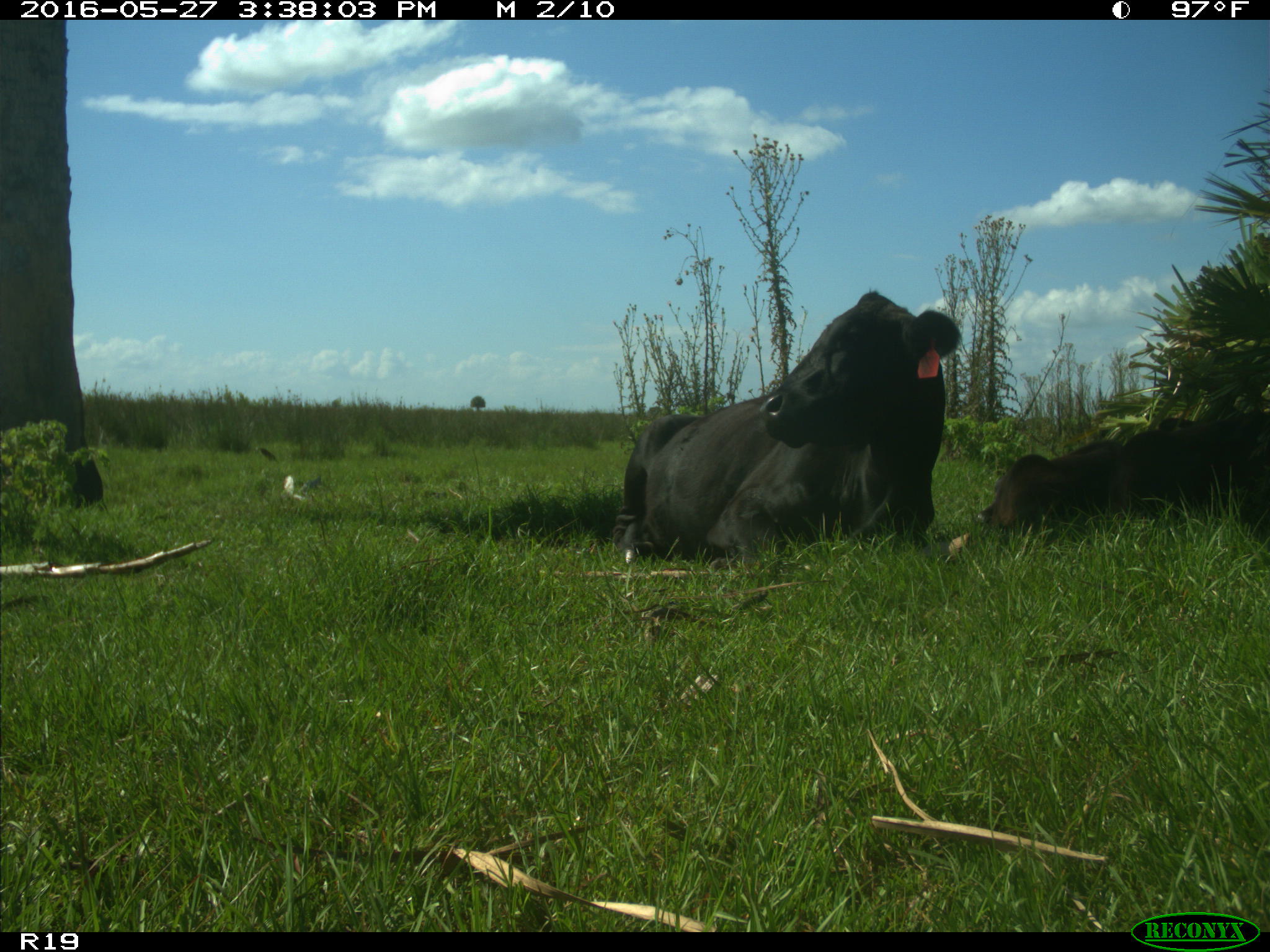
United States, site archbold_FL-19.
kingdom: Animalia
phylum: Chordata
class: Mammalia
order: Artiodactyla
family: Bovidae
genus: Bos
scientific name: Bos taurus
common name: domestic cow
Bos taurus (domestic cow).